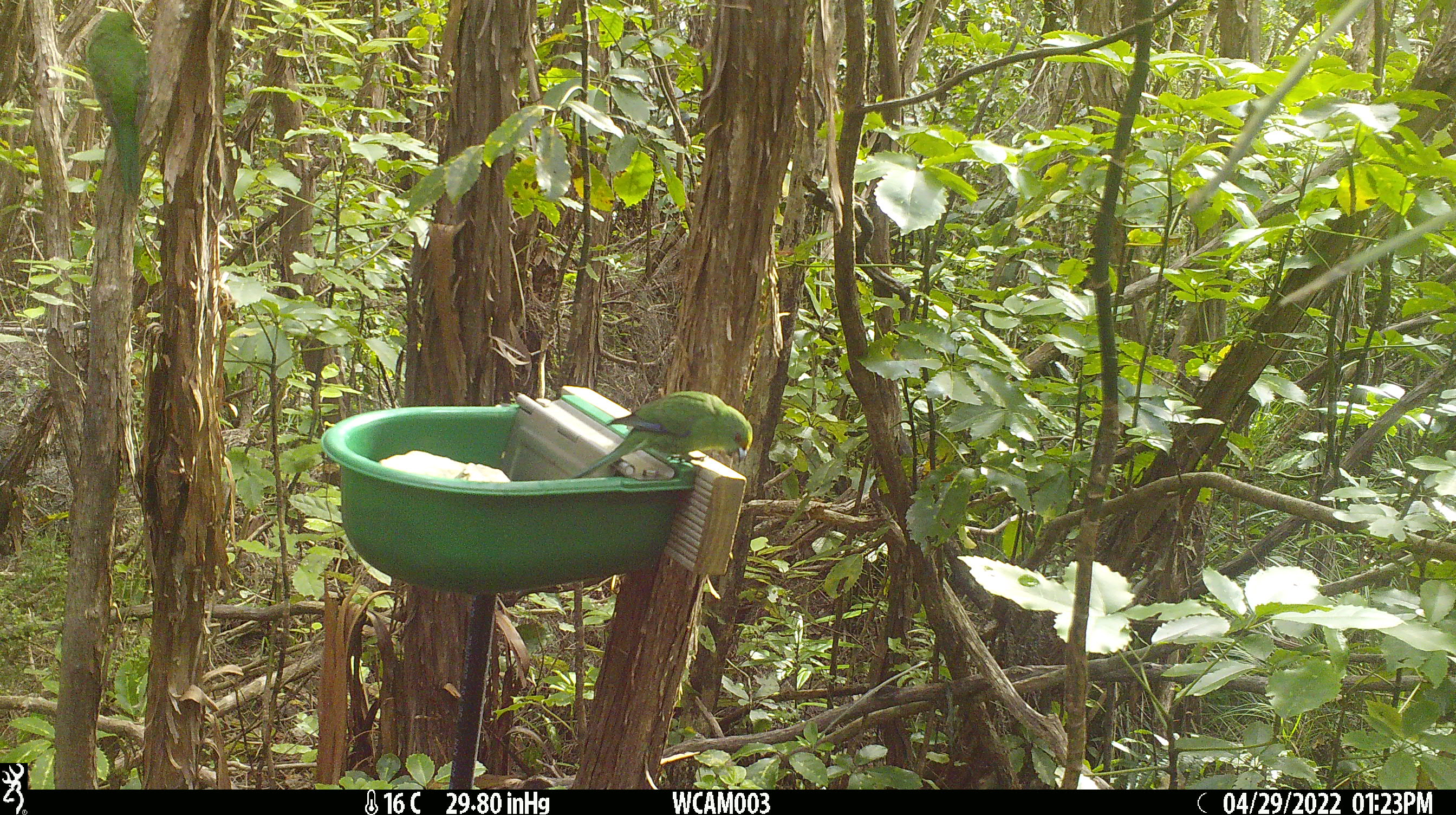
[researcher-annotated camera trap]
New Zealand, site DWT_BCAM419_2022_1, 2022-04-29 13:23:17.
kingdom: Animalia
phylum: Chordata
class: Aves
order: Psittaciformes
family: Psittaculidae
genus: Cyanoramphus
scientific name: Cyanoramphus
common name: parakeet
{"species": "parakeet (Cyanoramphus)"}